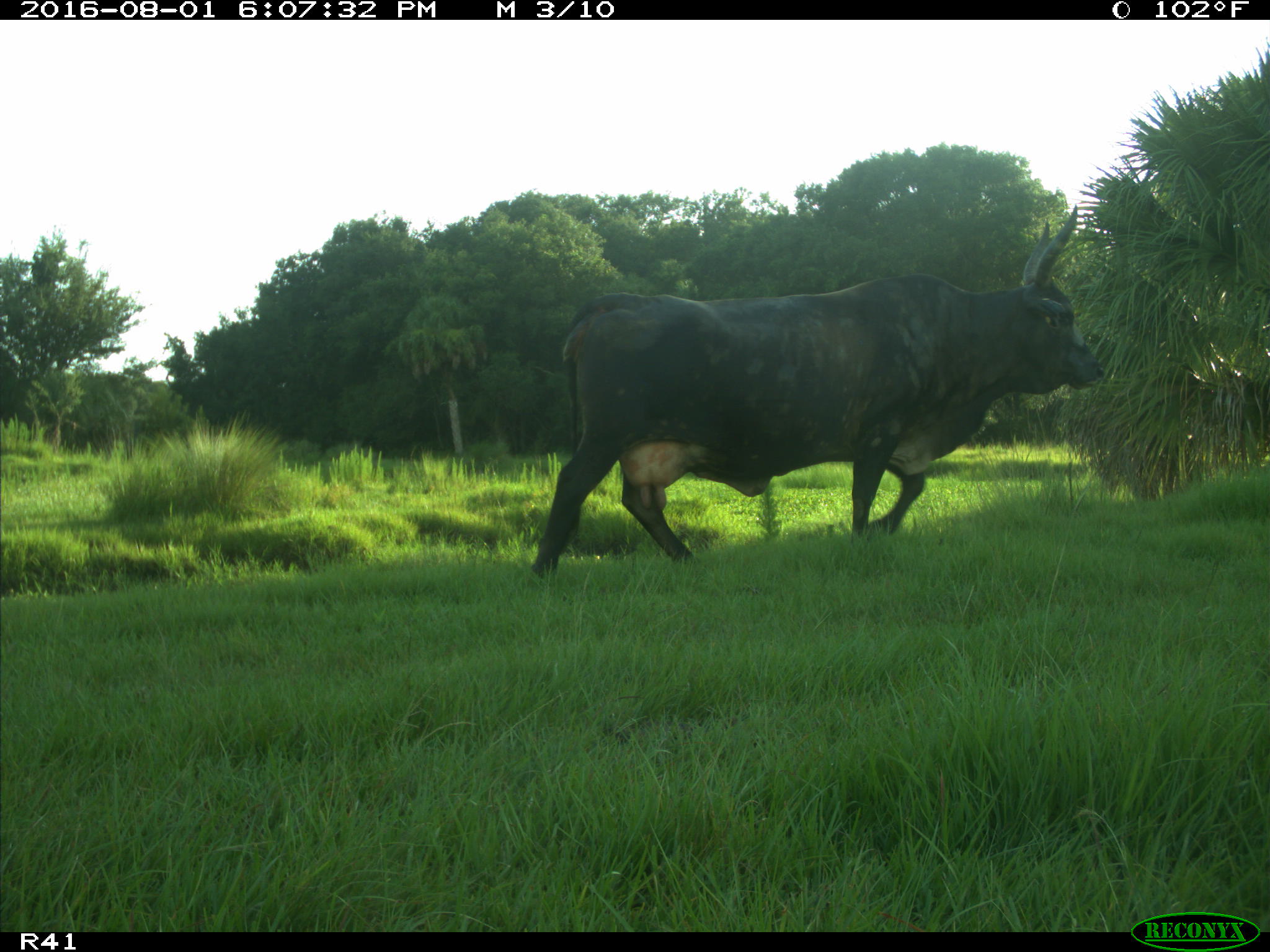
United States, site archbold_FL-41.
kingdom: Animalia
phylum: Chordata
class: Mammalia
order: Artiodactyla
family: Bovidae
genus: Bos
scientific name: Bos taurus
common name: domestic cow